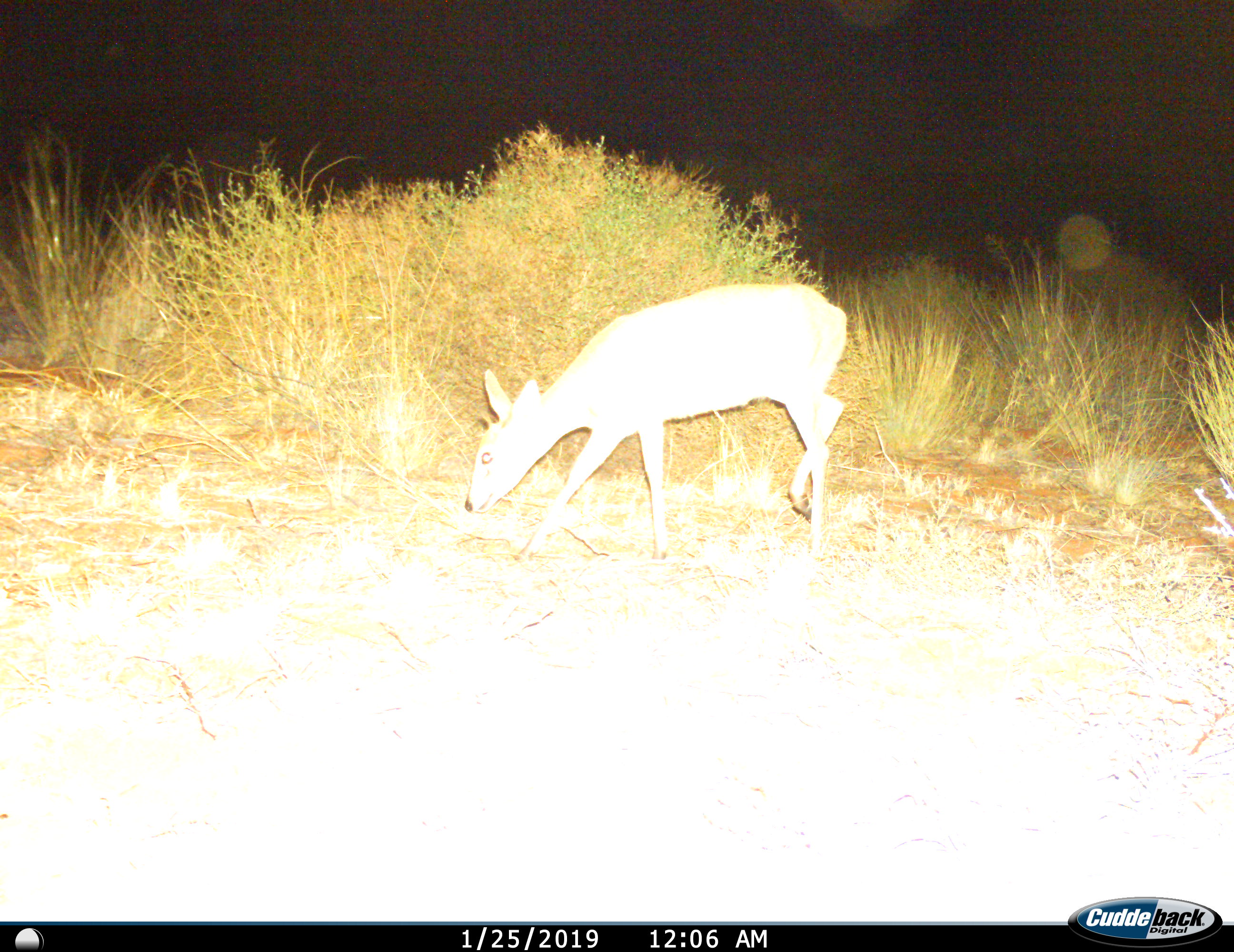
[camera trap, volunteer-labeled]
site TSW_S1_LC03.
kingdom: Animalia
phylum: Chordata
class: Mammalia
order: Artiodactyla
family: Bovidae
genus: Sylvicapra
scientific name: Sylvicapra grimmia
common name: common duiker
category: duikercommongrey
Duikercommongrey (common duiker) (Sylvicapra grimmia), count 1. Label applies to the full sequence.